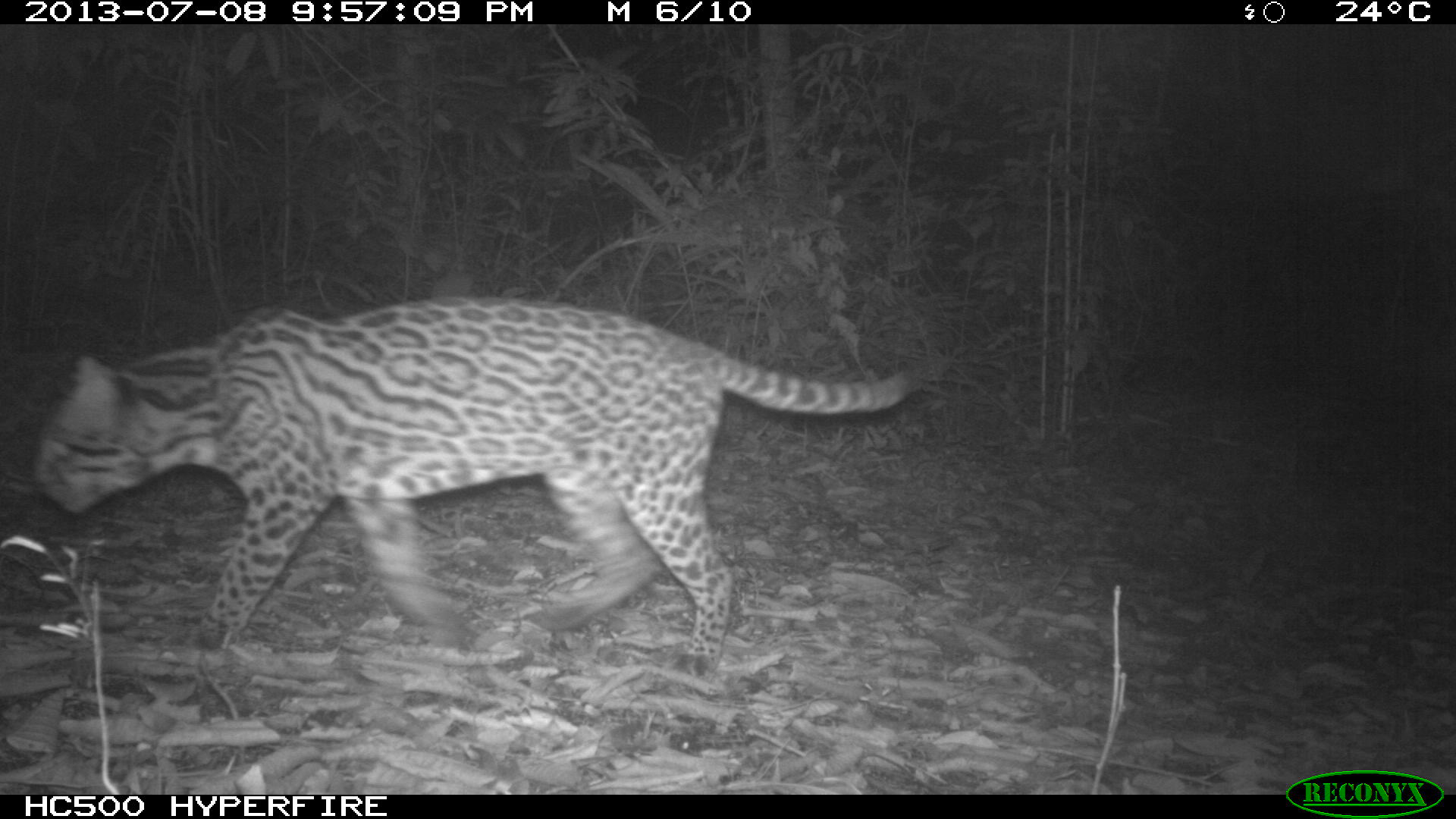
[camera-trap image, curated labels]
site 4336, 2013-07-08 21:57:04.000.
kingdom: Animalia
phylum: Chordata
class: Mammalia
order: Carnivora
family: Felidae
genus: Leopardus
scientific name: Leopardus pardalis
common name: ocelot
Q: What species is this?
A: Leopardus pardalis (ocelot).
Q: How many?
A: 1.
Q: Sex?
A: Female.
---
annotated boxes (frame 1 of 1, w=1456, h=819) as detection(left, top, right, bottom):
leopardus pardalis: detection(34, 293, 909, 682)